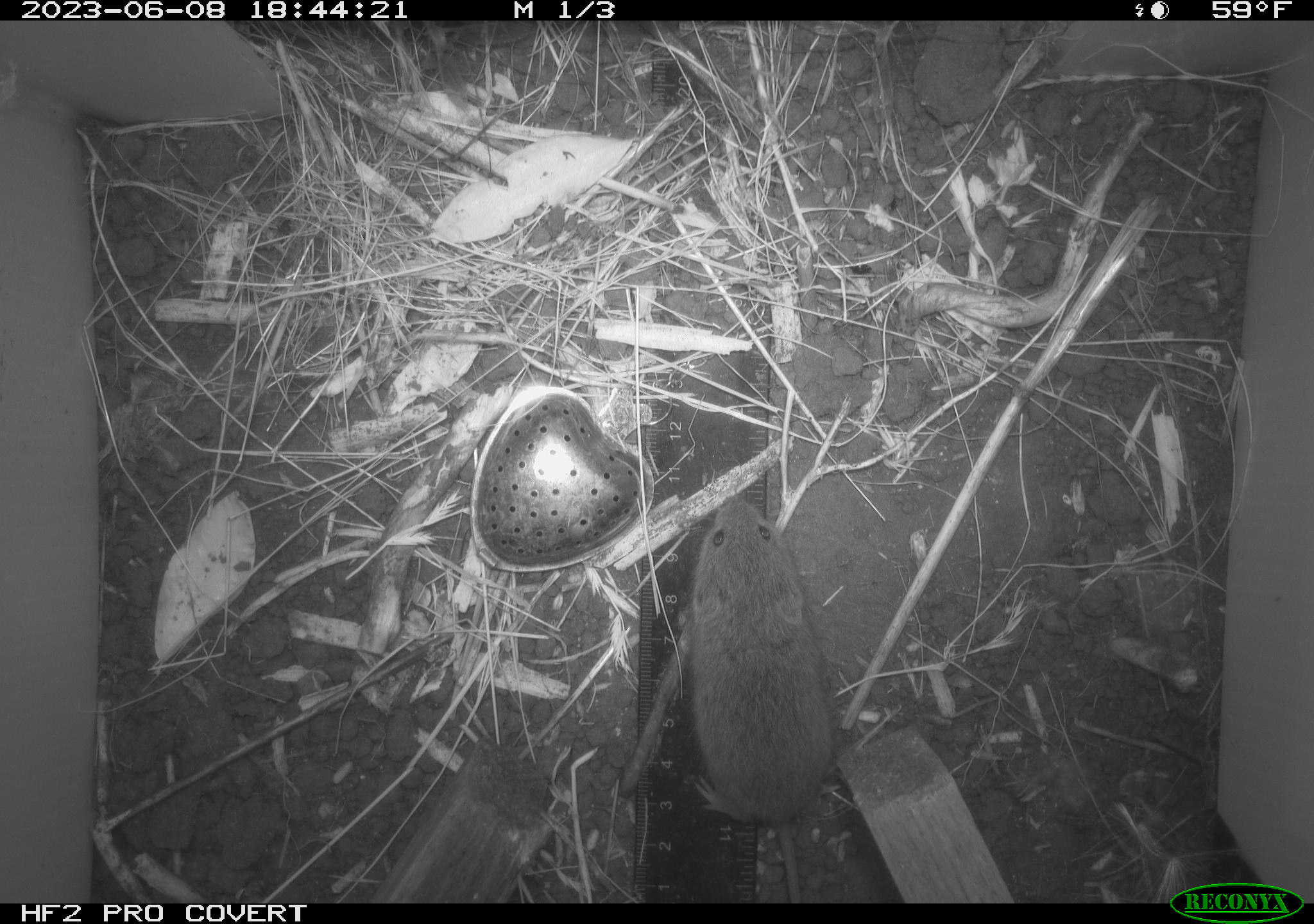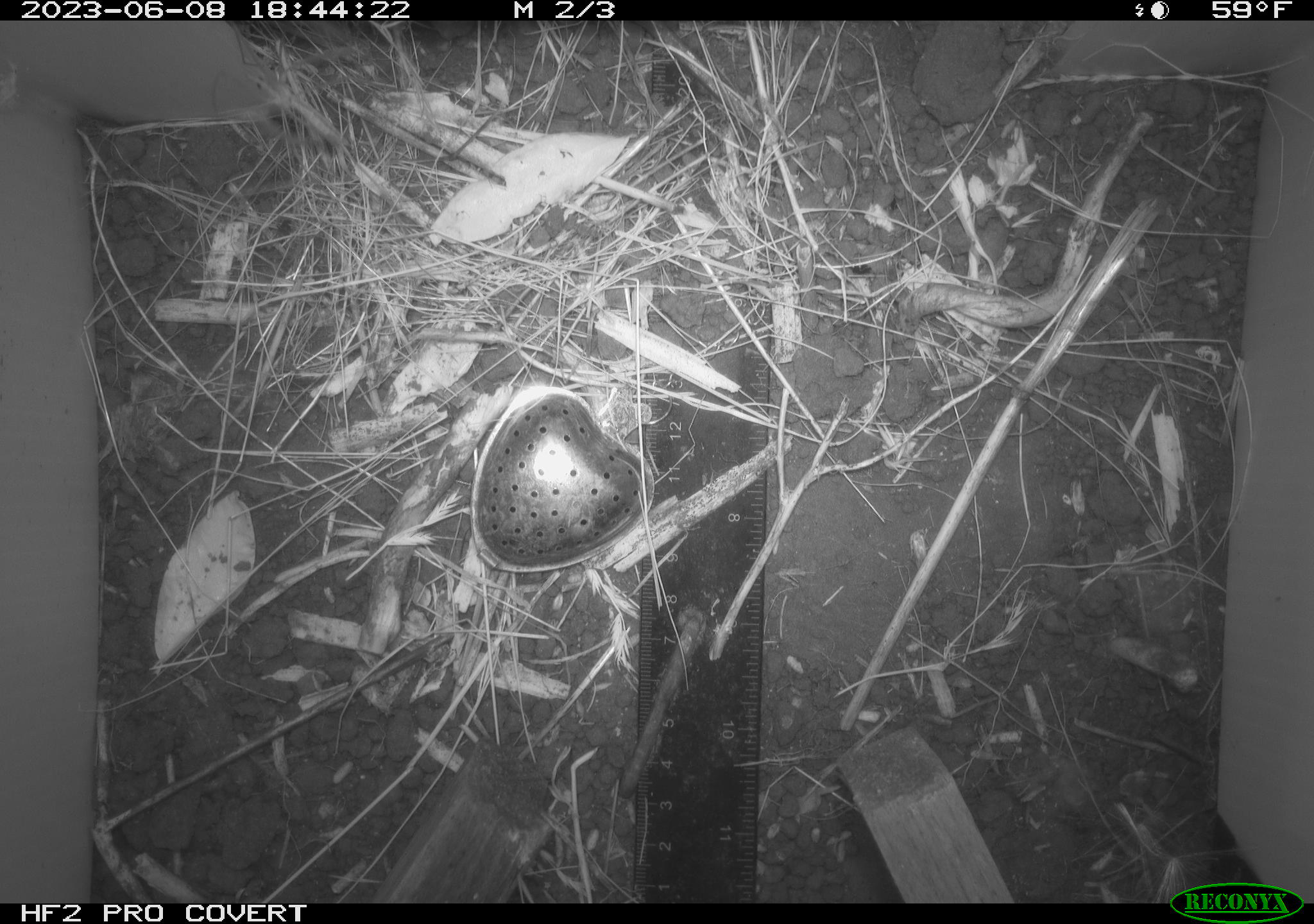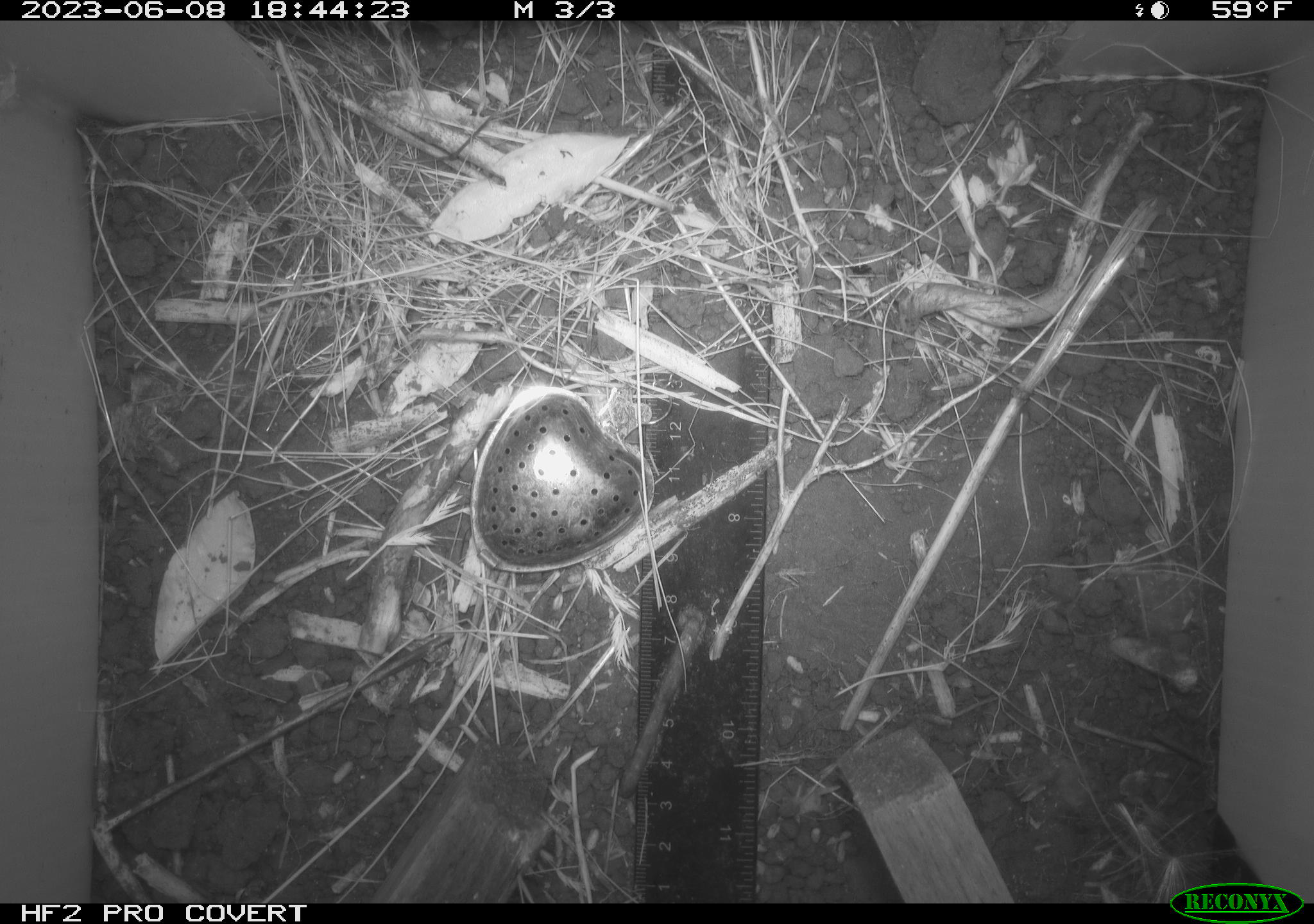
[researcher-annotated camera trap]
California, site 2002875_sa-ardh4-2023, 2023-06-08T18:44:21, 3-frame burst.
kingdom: Animalia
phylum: Chordata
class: Mammalia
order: Rodentia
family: Cricetidae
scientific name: Arvicolinae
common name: voles, lemmings, and muskrats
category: arvicolinae subfamily